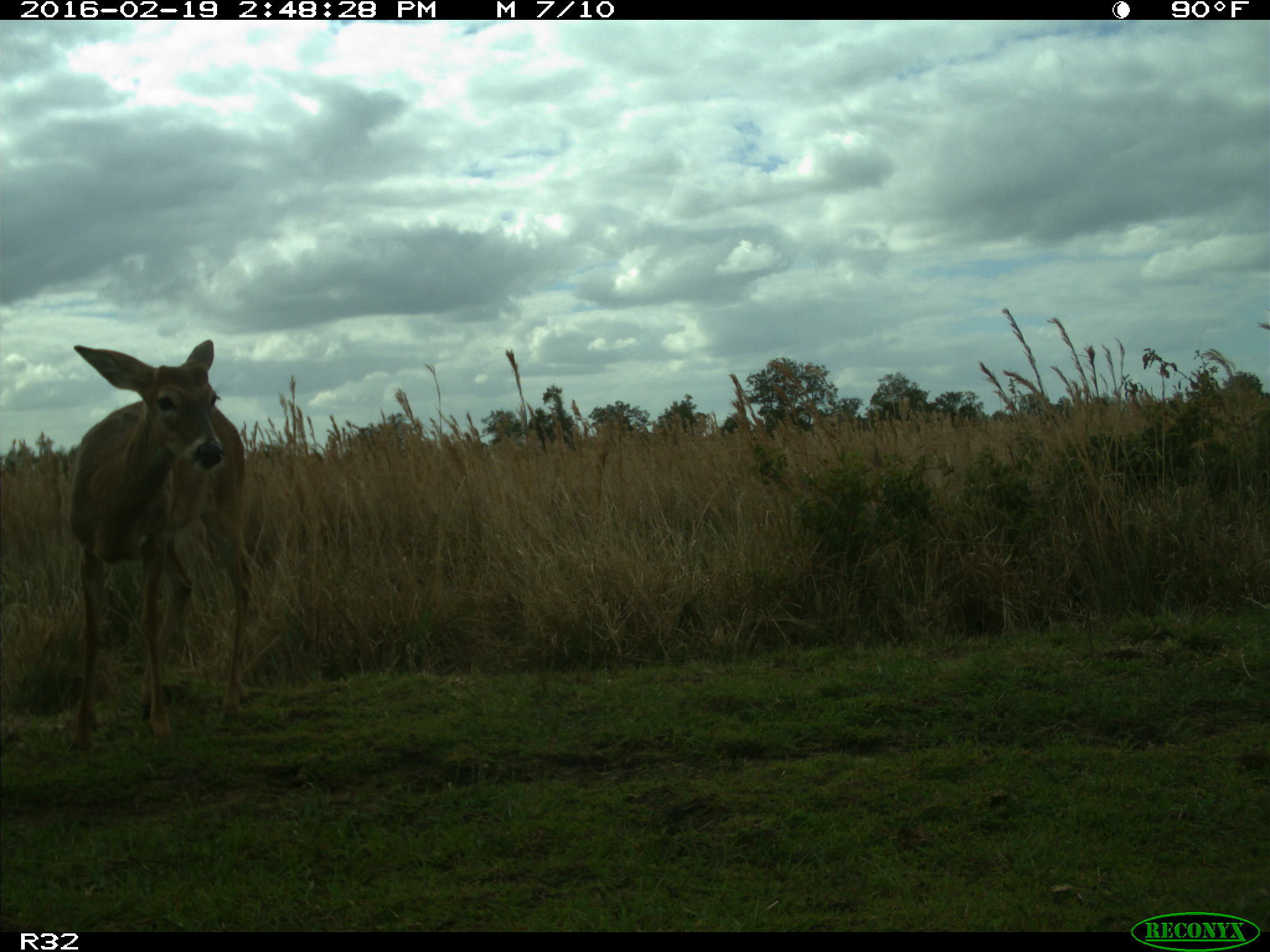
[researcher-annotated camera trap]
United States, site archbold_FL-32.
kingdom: Animalia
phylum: Chordata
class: Mammalia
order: Artiodactyla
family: Cervidae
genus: Odocoileus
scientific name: Odocoileus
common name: deer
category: unidentified deer